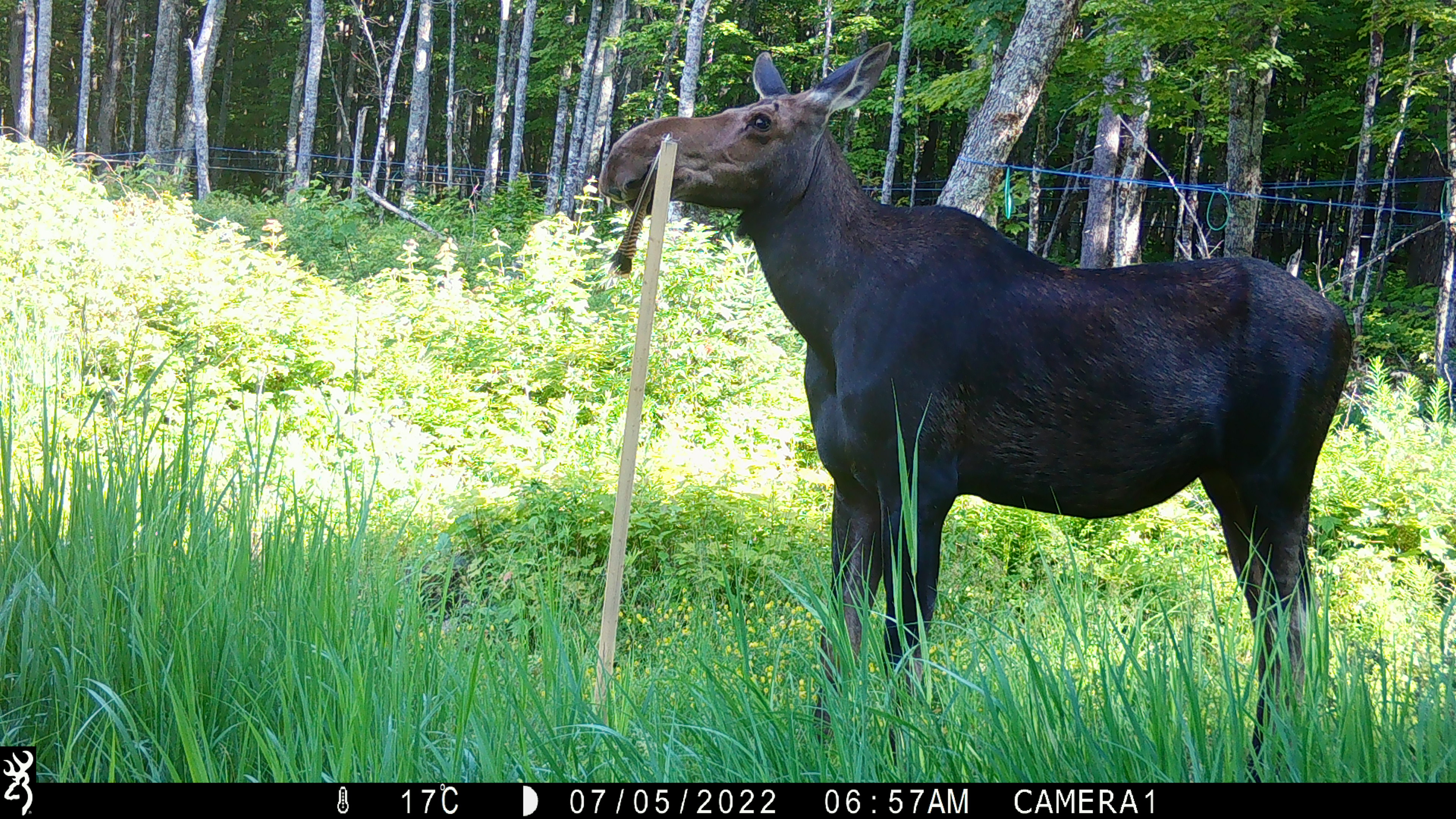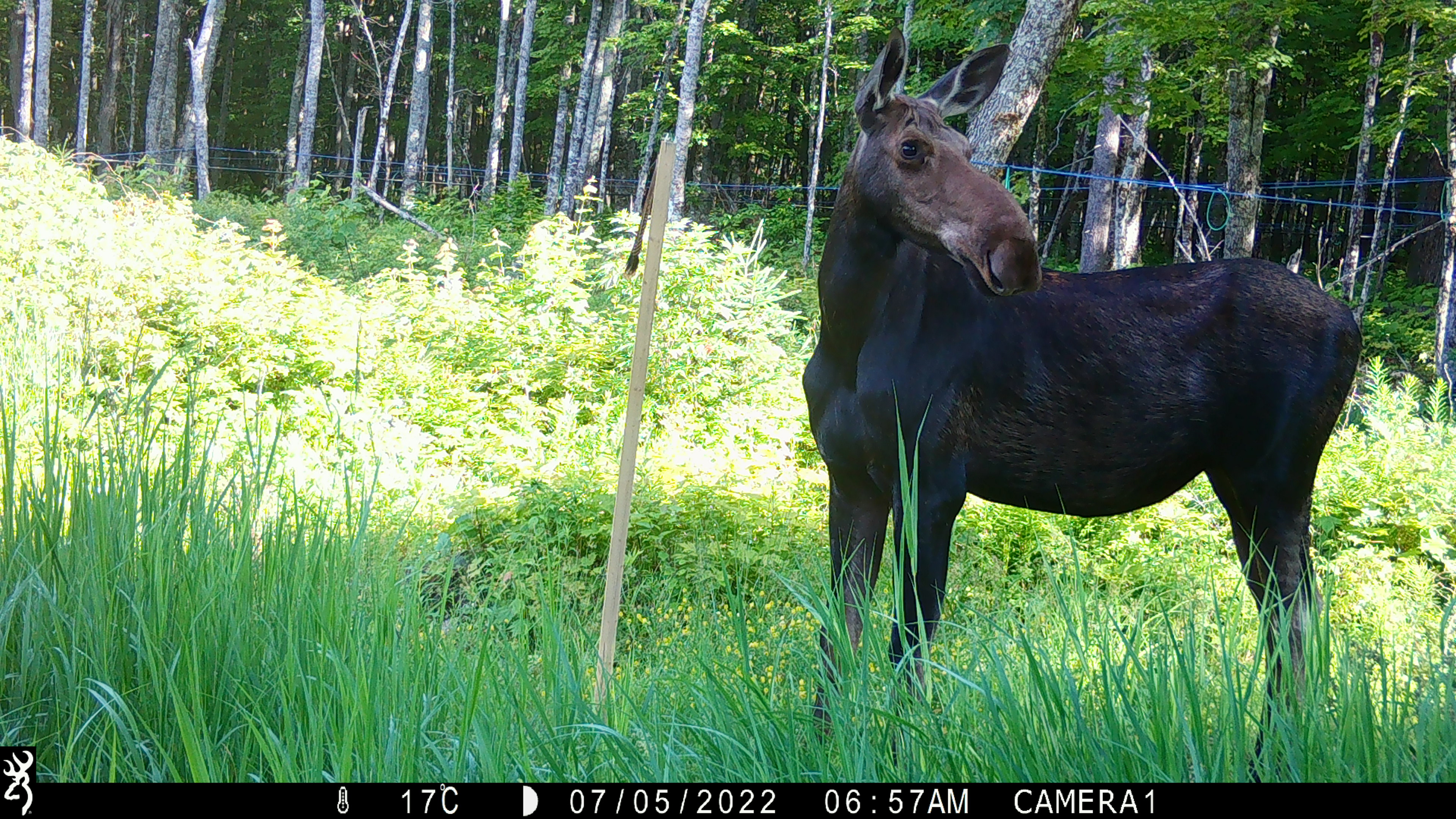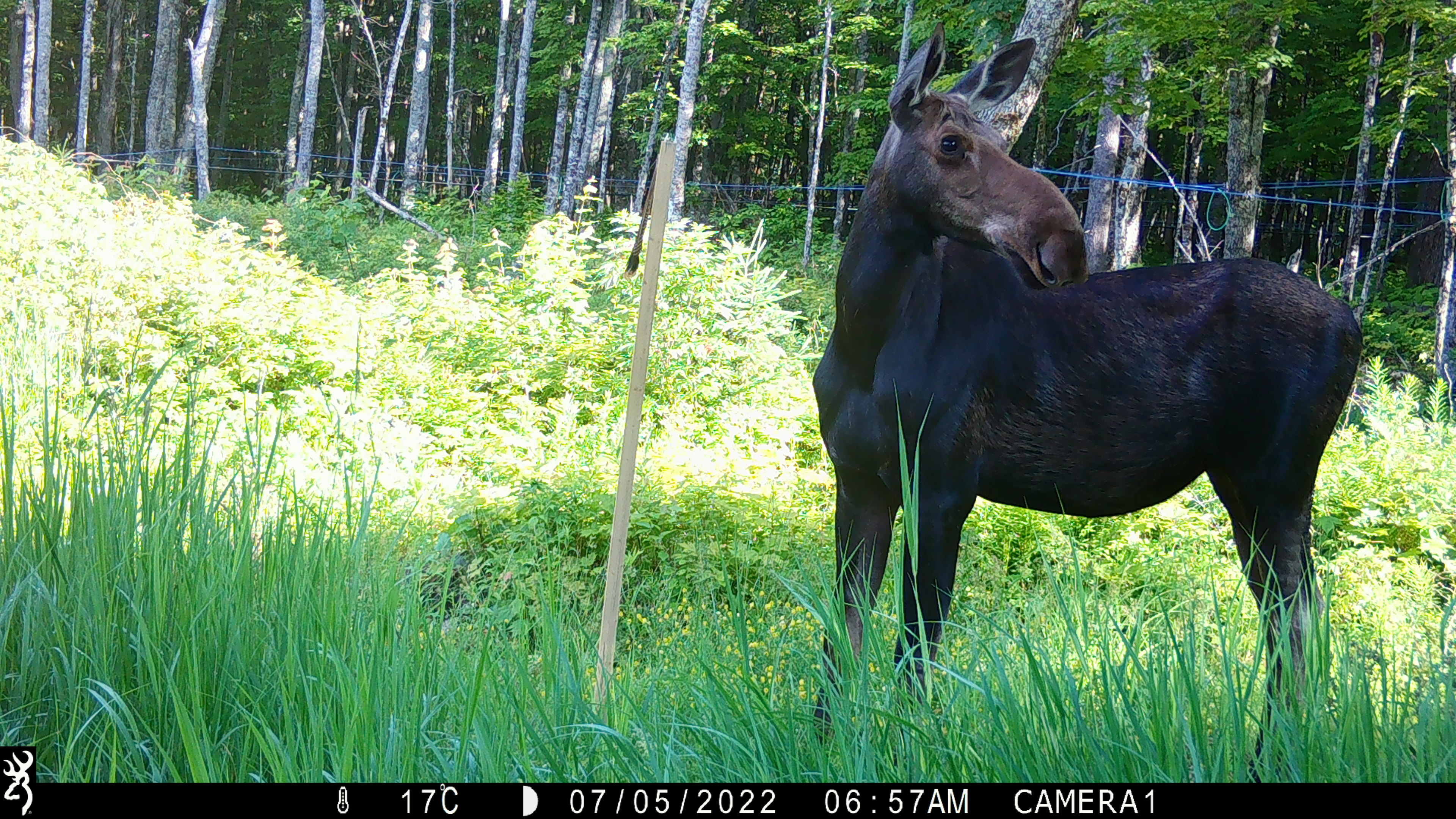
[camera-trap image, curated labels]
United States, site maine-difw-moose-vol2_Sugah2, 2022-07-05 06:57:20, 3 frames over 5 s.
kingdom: Animalia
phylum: Chordata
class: Mammalia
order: Artiodactyla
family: Cervidae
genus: Alces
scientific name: Alces alces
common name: moose